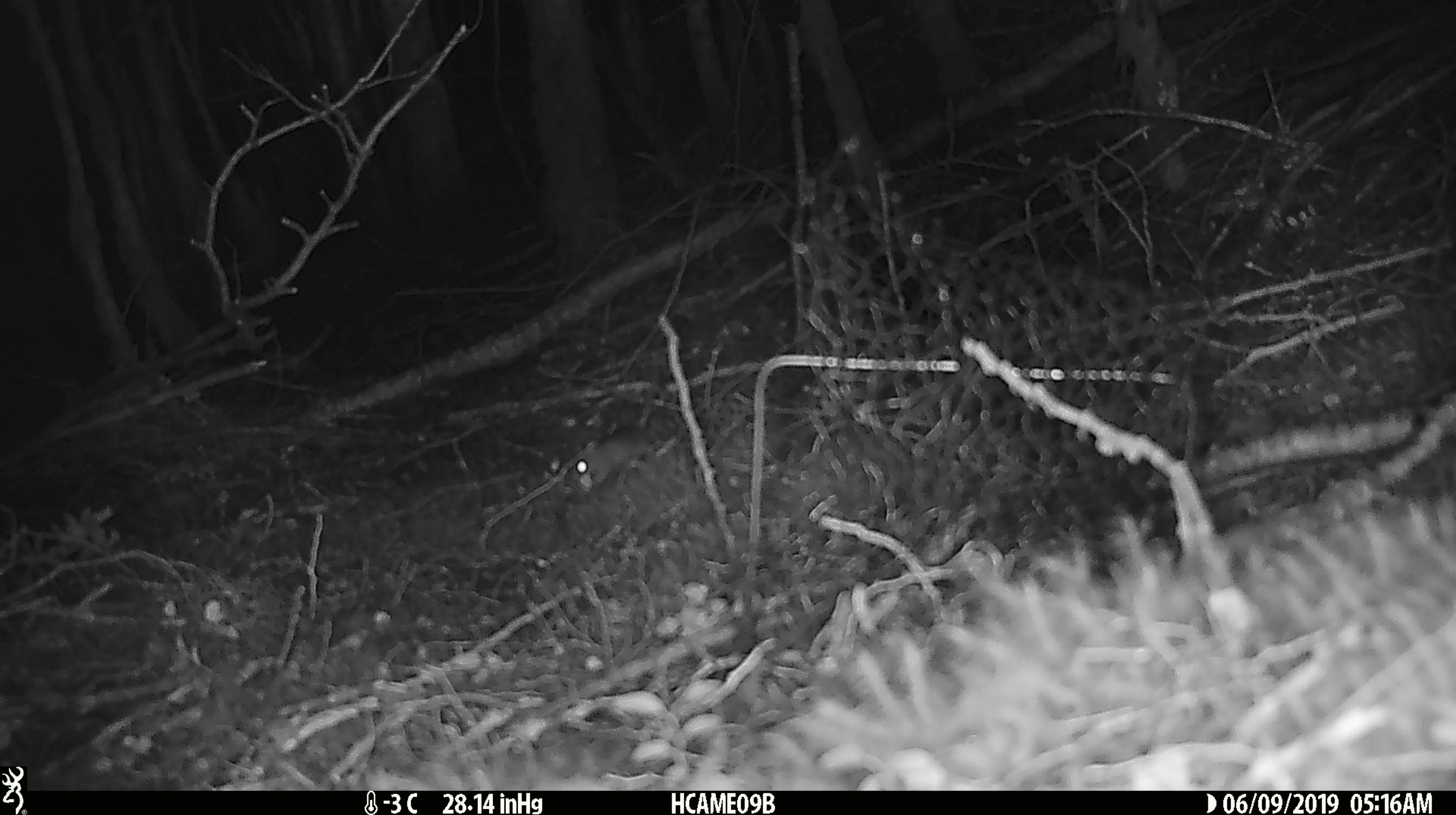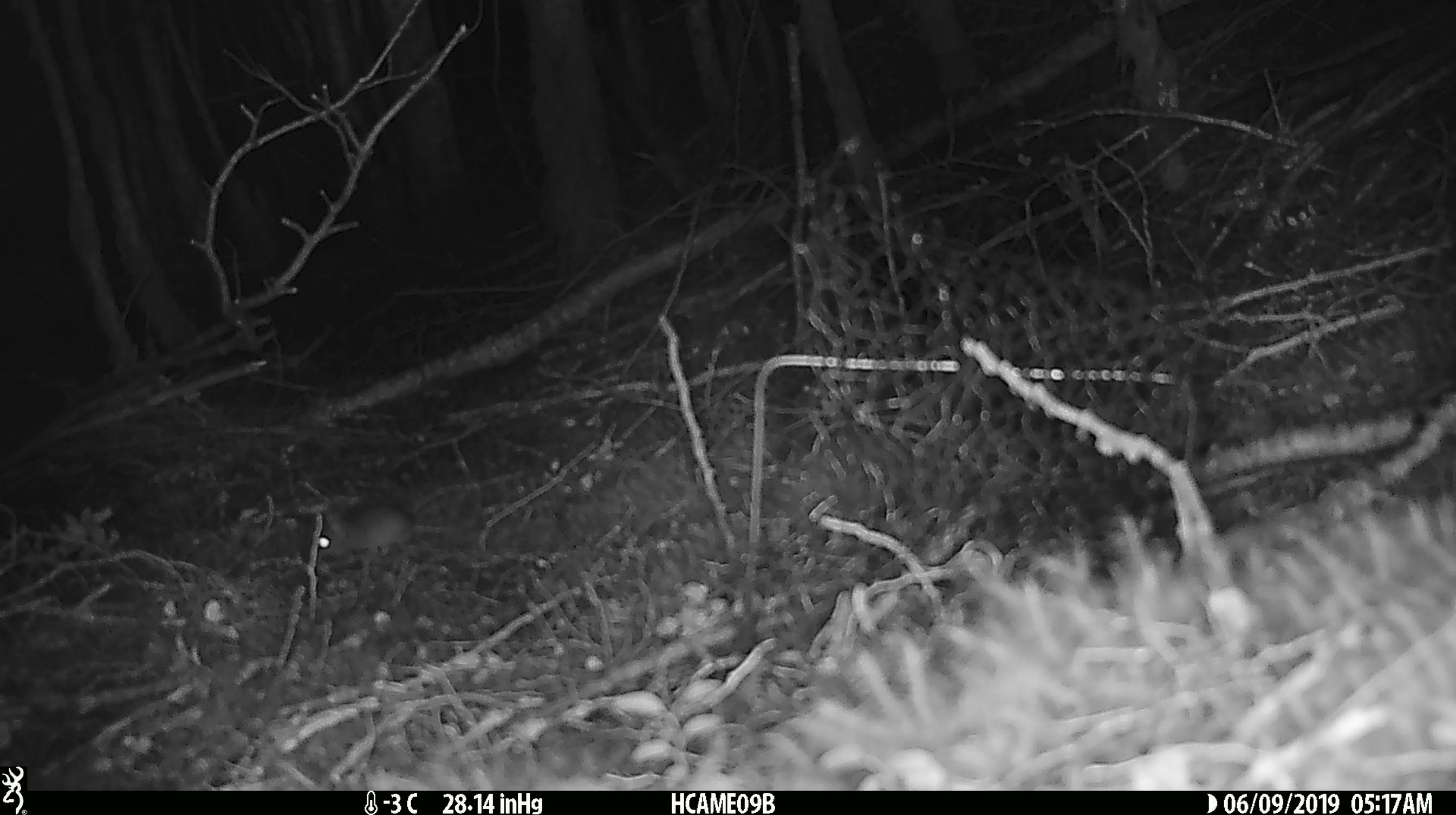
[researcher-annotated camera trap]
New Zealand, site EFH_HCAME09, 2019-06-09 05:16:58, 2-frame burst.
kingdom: Animalia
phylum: Chordata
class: Mammalia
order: Rodentia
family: Muridae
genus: Mus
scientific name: Mus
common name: mouse